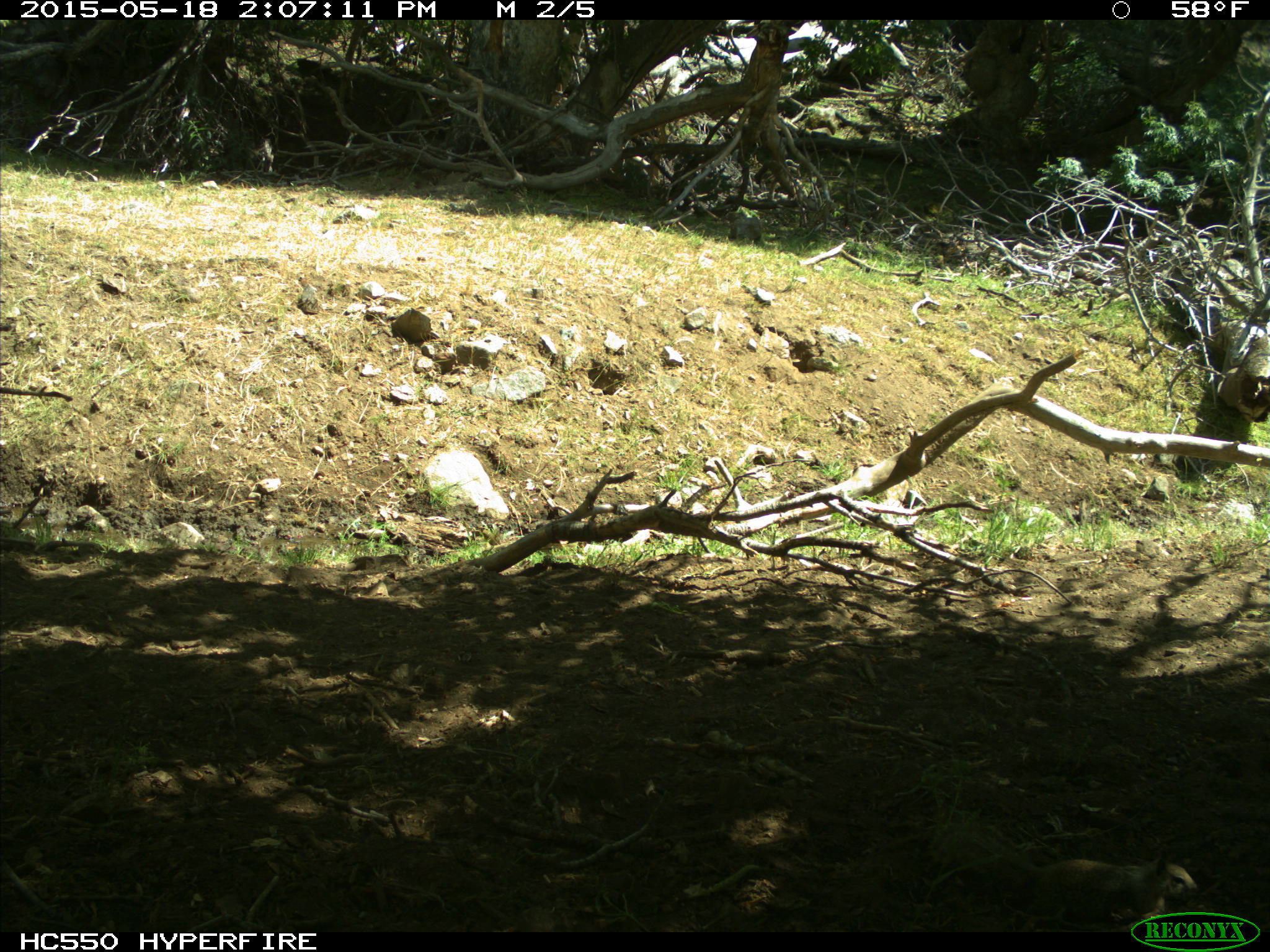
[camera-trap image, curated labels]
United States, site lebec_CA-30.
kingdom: Animalia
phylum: Chordata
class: Mammalia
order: Rodentia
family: Sciuridae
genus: Otospermophilus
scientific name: Otospermophilus beecheyi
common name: california ground squirrel